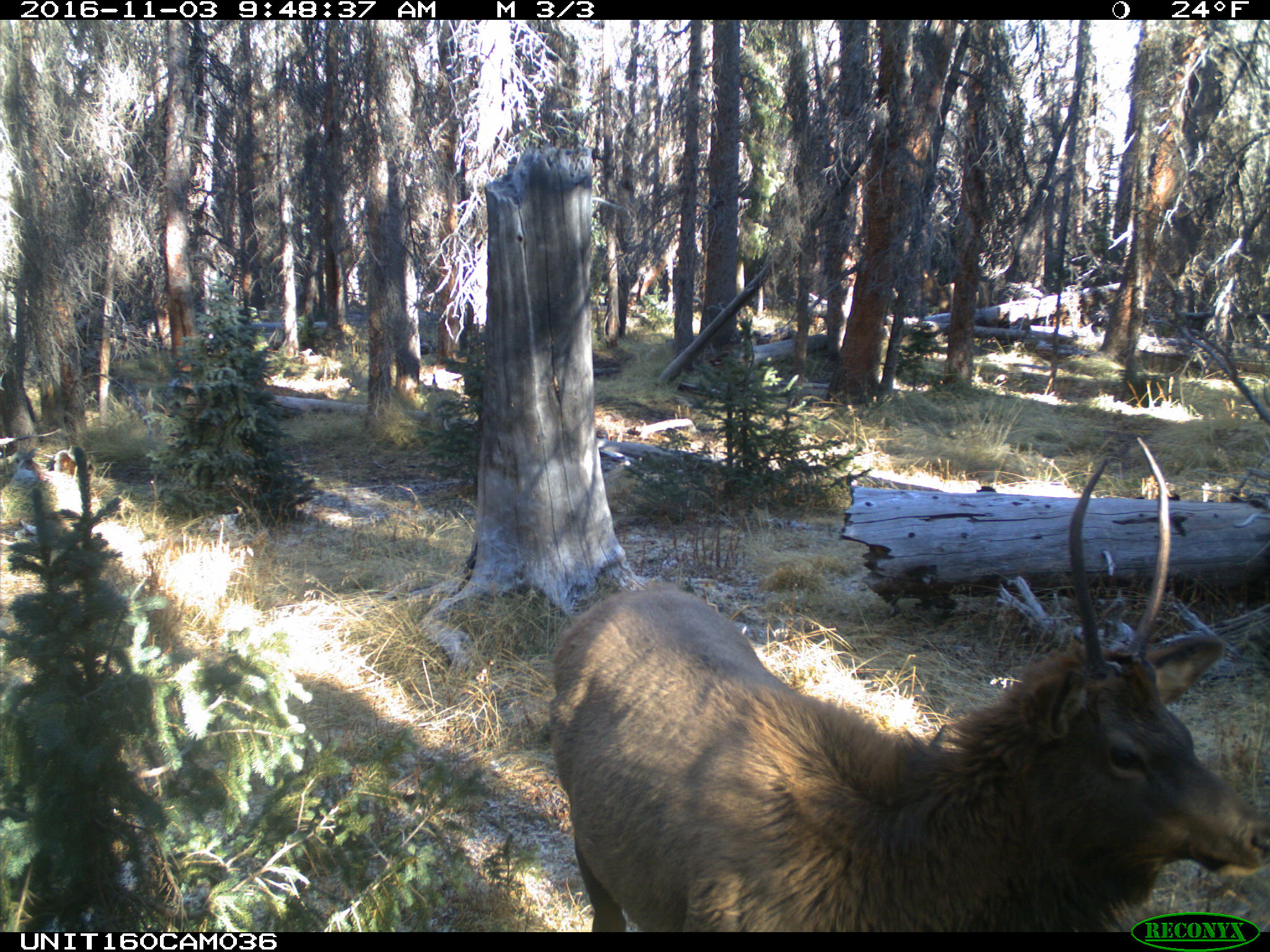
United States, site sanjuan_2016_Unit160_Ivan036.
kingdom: Animalia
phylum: Chordata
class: Mammalia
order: Artiodactyla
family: Cervidae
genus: Cervus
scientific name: Cervus elaphus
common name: red deer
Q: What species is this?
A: Cervus elaphus (red deer).